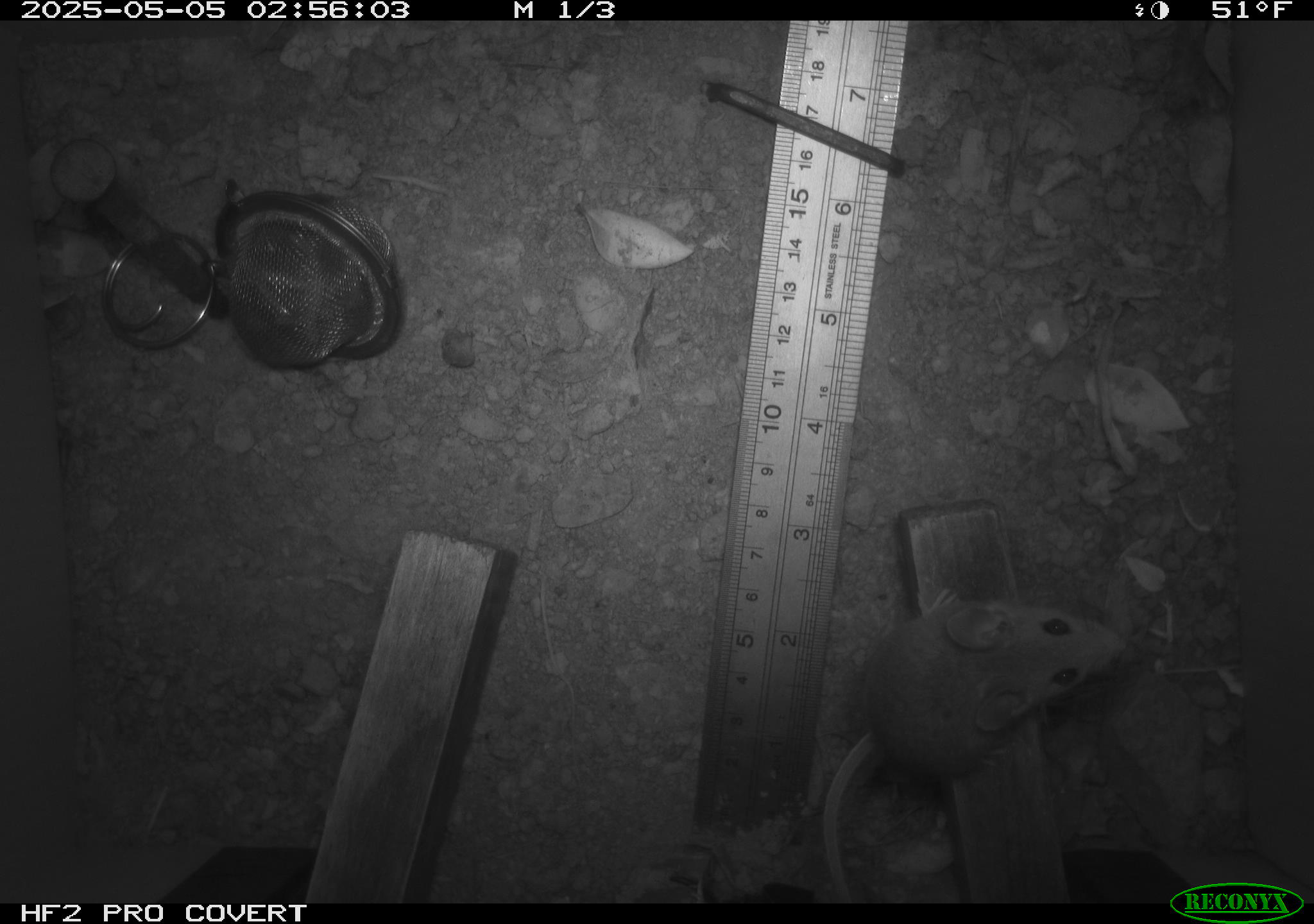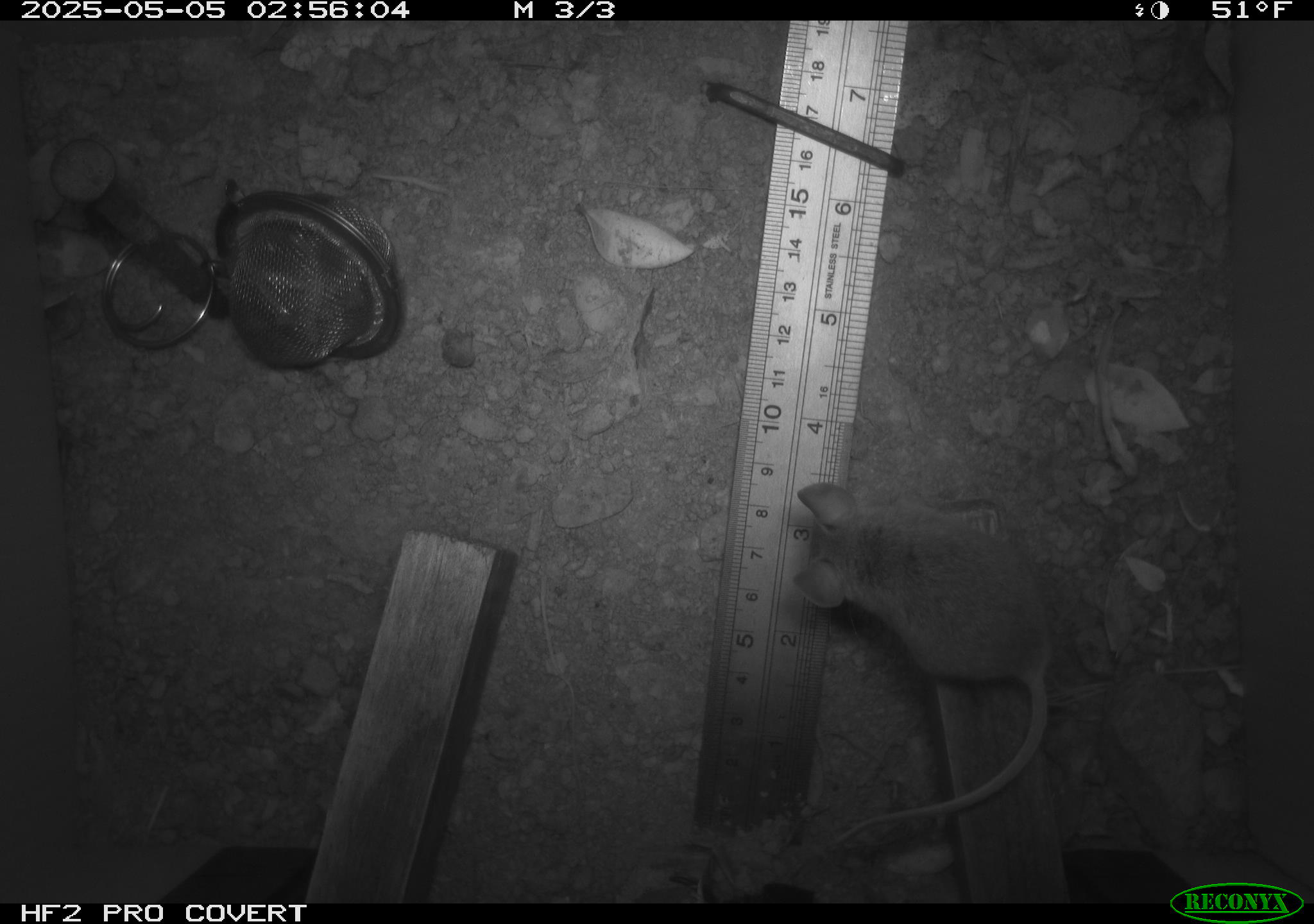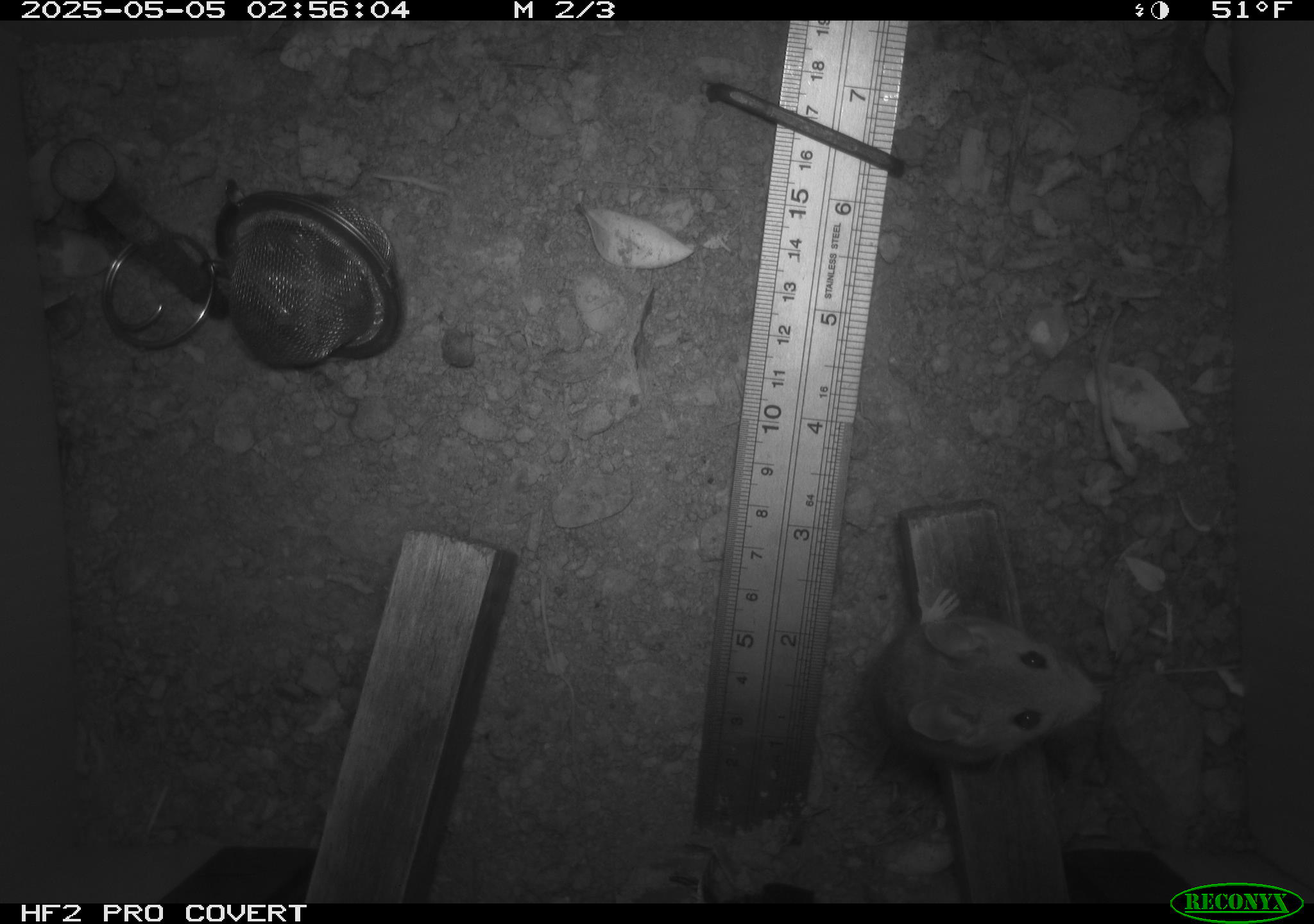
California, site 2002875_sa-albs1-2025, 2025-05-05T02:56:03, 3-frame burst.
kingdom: Animalia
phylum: Chordata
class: Mammalia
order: Rodentia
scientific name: Rodentia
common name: mouse species